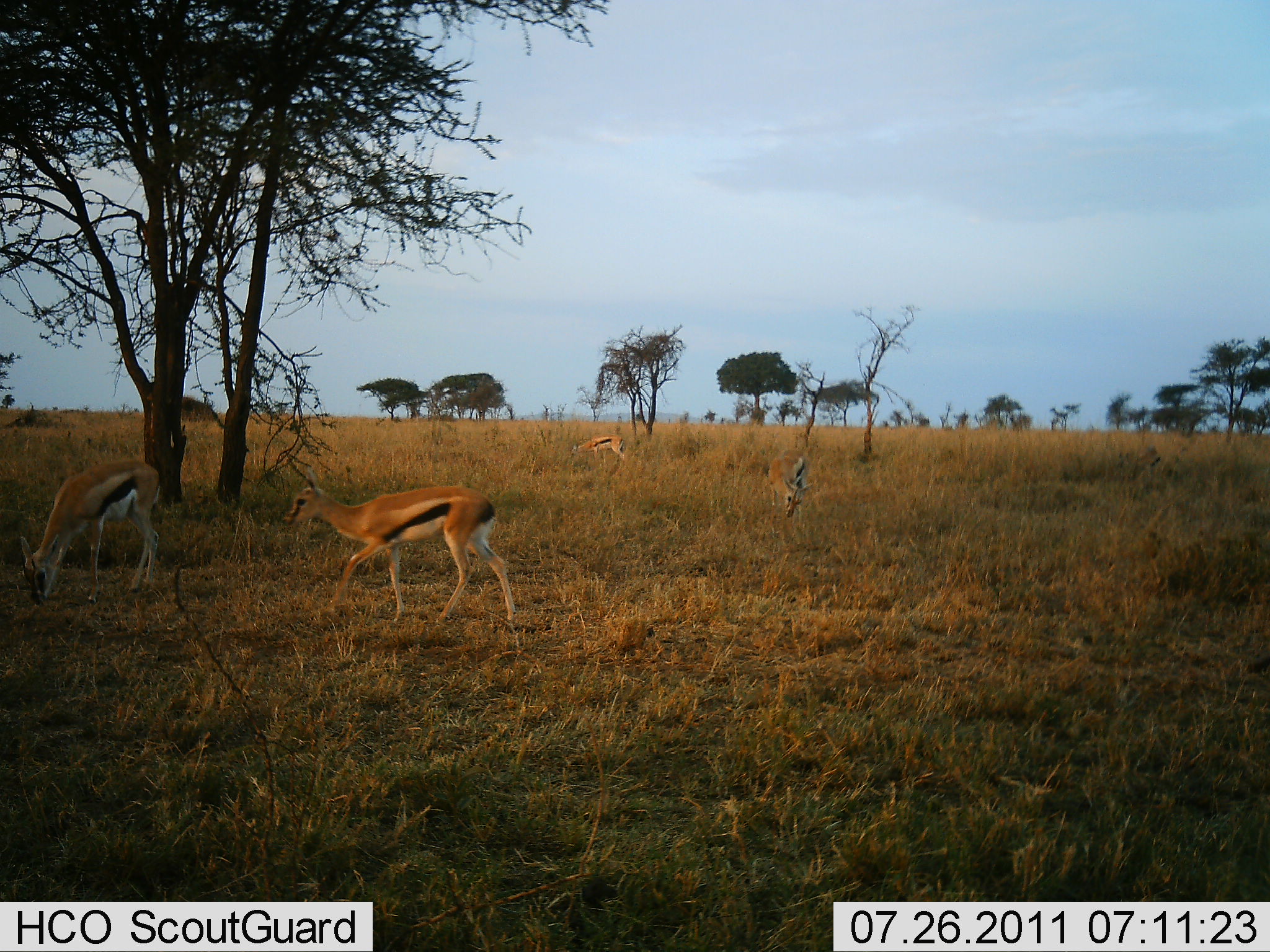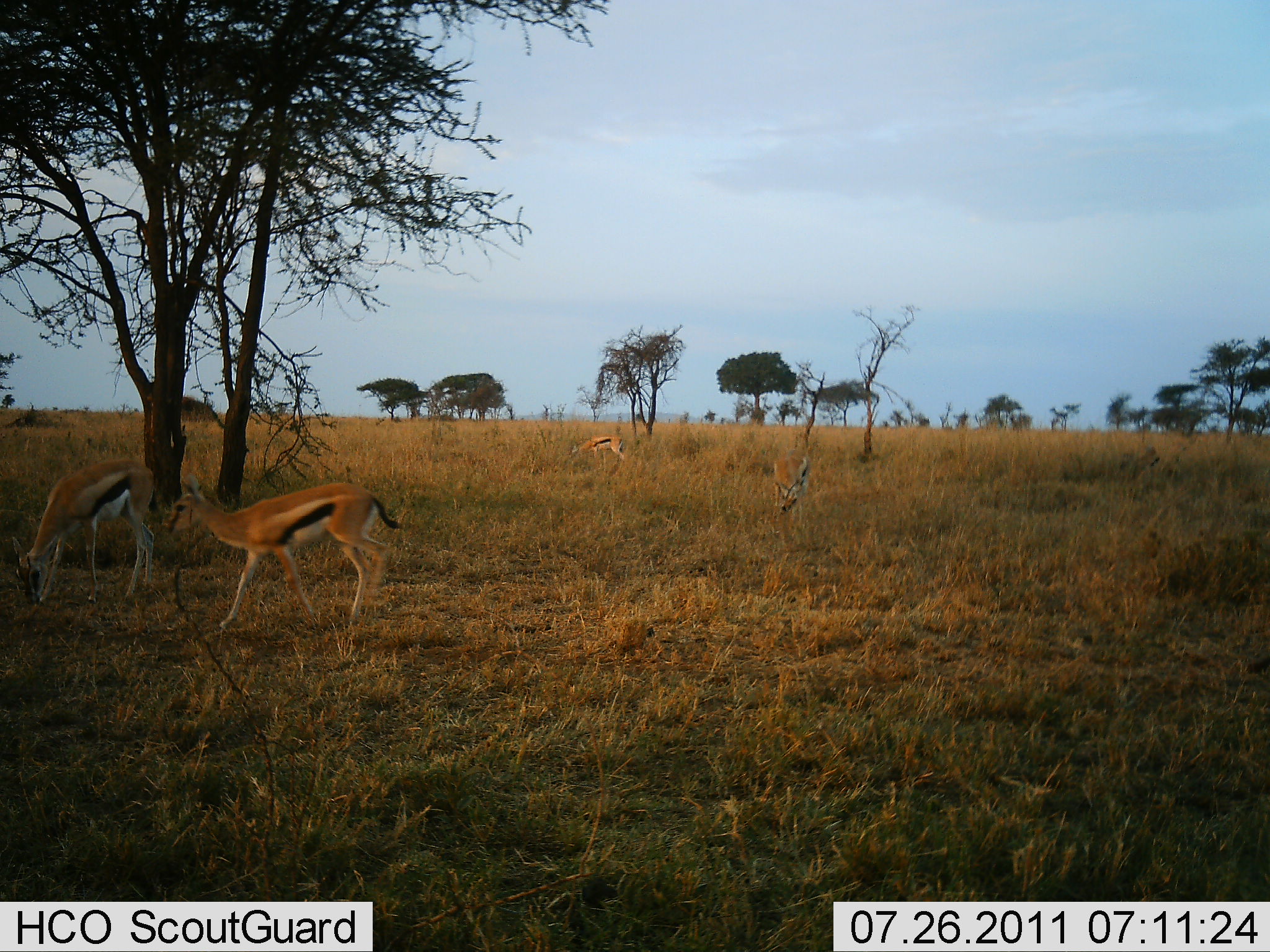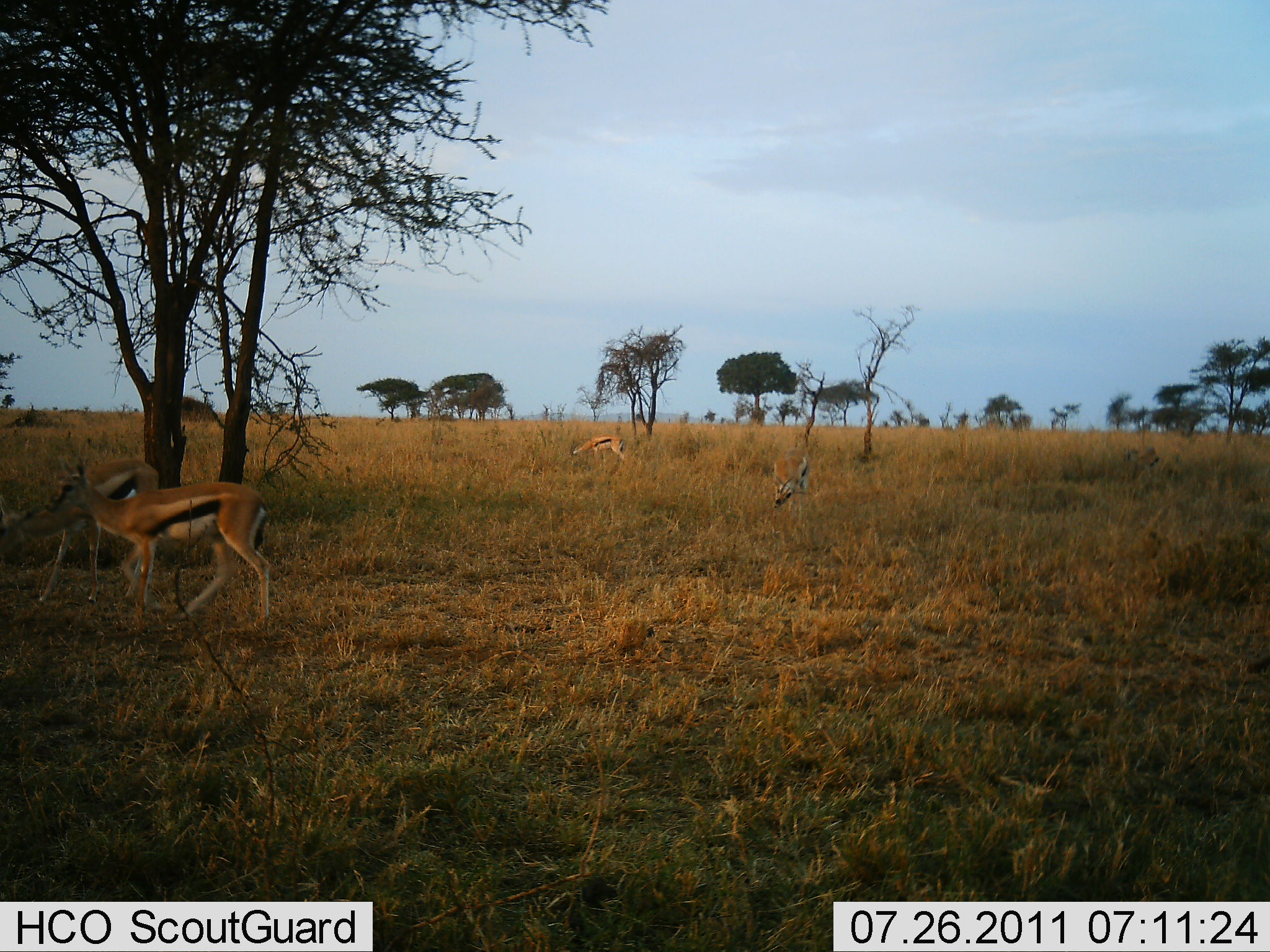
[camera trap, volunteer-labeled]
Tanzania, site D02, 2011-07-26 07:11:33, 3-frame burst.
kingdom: Animalia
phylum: Chordata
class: Mammalia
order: Artiodactyla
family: Bovidae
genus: Eudorcas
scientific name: Eudorcas thomsonii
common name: thomson's gazelle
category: gazellethomsons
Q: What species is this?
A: Gazellethomsons (thomson's gazelle) (Eudorcas thomsonii).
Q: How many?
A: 4.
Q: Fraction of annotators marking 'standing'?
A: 58%.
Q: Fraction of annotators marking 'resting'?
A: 0%.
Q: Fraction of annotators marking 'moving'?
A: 75%.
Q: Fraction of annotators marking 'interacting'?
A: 0%.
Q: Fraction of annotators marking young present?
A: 0%.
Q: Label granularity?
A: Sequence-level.